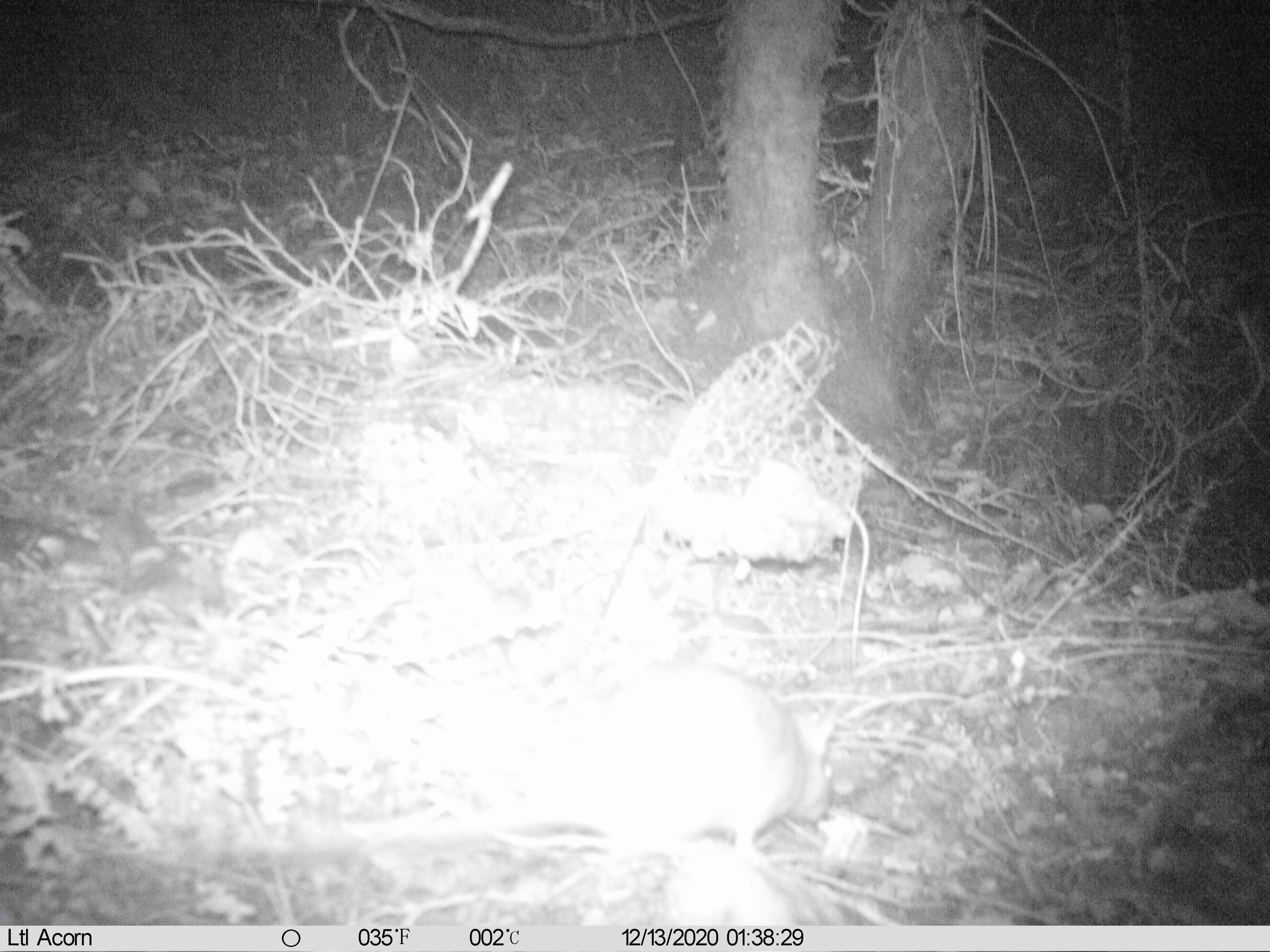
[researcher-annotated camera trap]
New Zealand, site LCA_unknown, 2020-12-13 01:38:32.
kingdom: Animalia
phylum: Chordata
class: Mammalia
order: Rodentia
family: Muridae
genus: Rattus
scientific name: Rattus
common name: rat